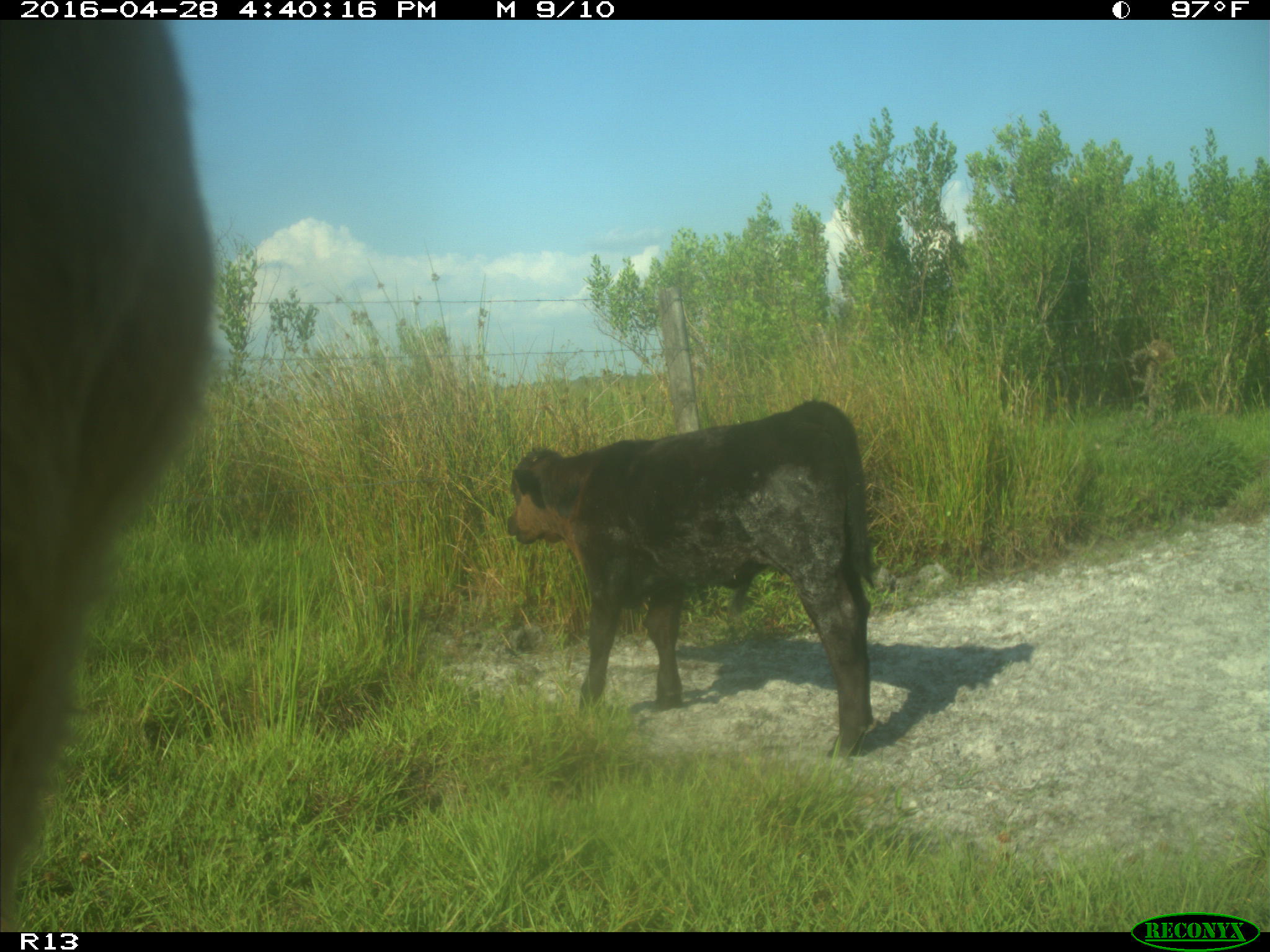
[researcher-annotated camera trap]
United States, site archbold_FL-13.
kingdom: Animalia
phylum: Chordata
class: Mammalia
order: Artiodactyla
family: Bovidae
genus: Bos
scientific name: Bos taurus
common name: domestic cow